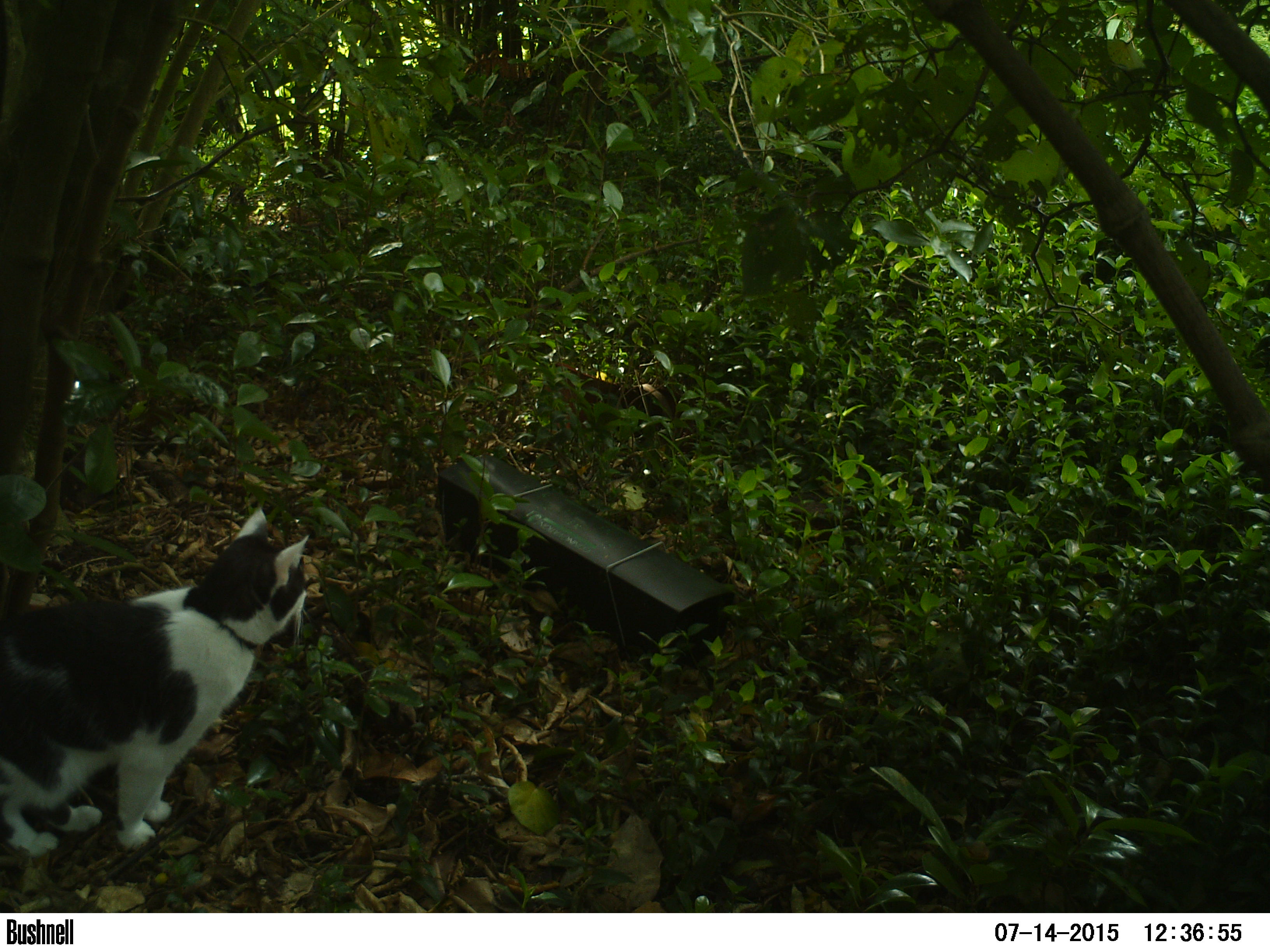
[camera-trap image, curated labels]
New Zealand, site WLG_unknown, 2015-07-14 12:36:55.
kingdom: Animalia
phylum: Chordata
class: Mammalia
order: Carnivora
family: Felidae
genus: Felis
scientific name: Felis catus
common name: domestic cat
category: cat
Cat (domestic cat) (Felis catus).